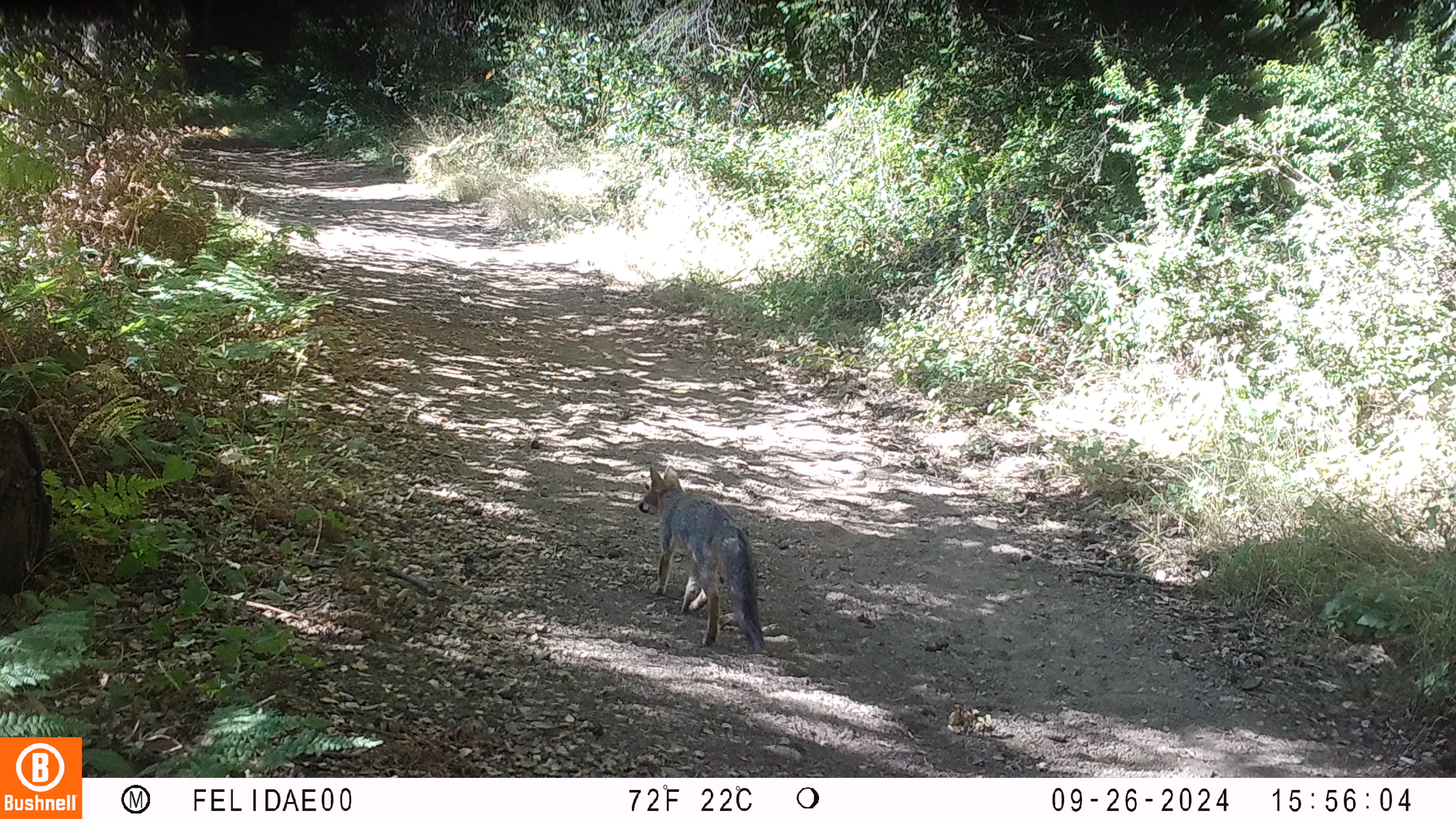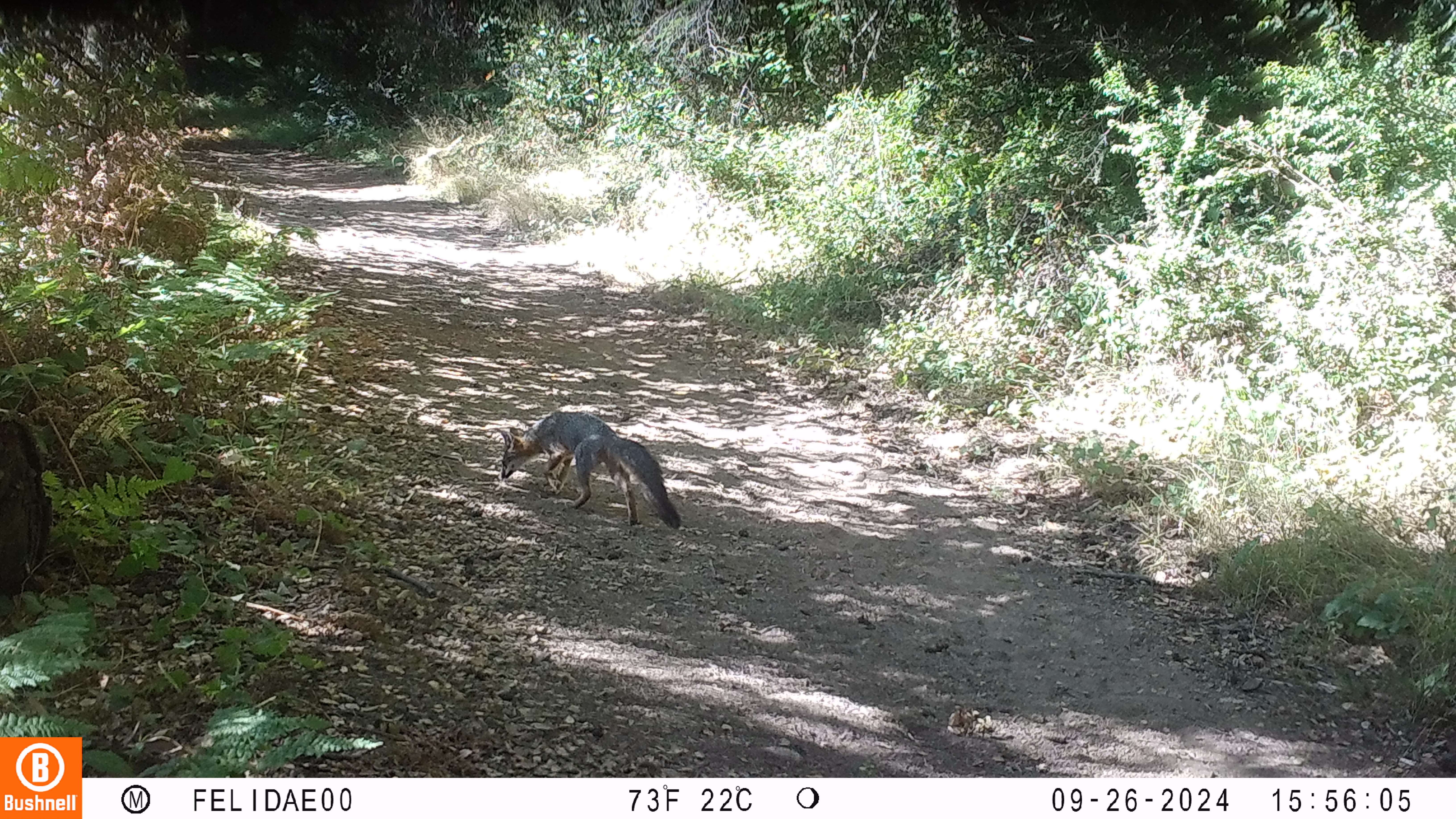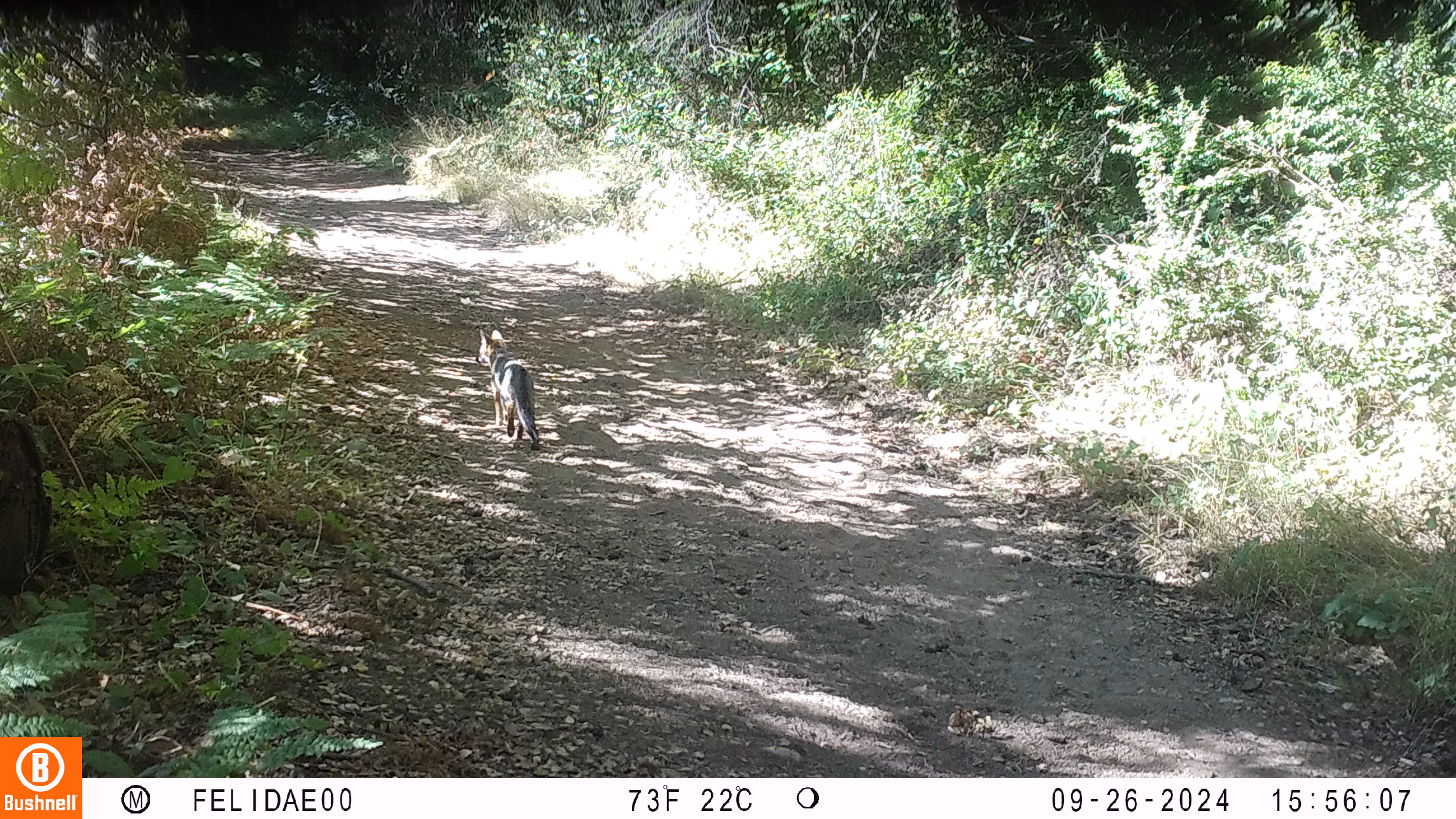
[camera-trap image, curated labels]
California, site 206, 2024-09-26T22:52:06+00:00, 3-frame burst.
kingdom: Animalia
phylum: Chordata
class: Mammalia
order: Carnivora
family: Canidae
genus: Urocyon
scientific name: Urocyon cinereoargenteus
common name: gray fox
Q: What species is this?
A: Gray fox (Urocyon cinereoargenteus).